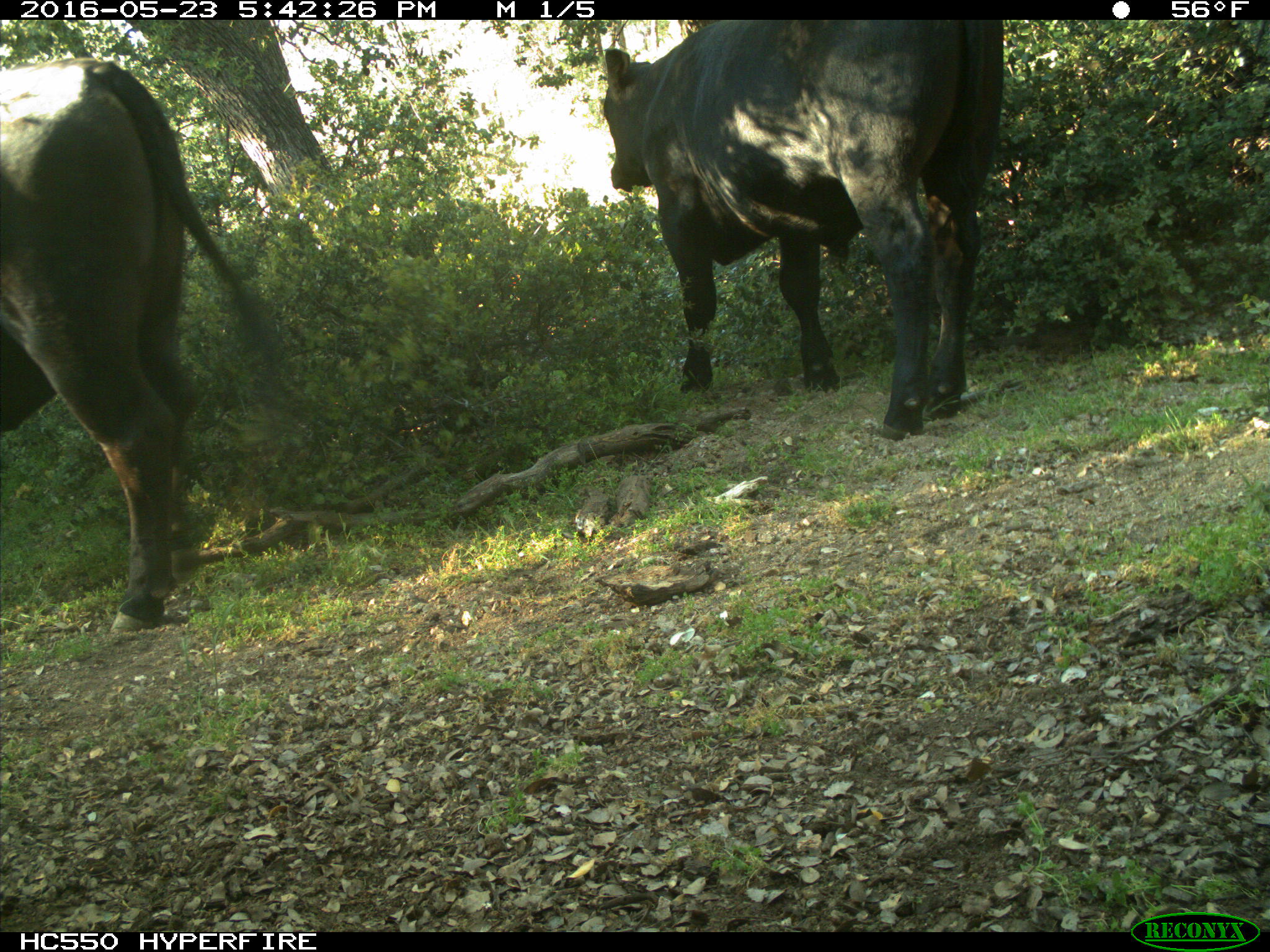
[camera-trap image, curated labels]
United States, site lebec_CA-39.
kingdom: Animalia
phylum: Chordata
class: Mammalia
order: Artiodactyla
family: Bovidae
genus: Bos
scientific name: Bos taurus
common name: domestic cow